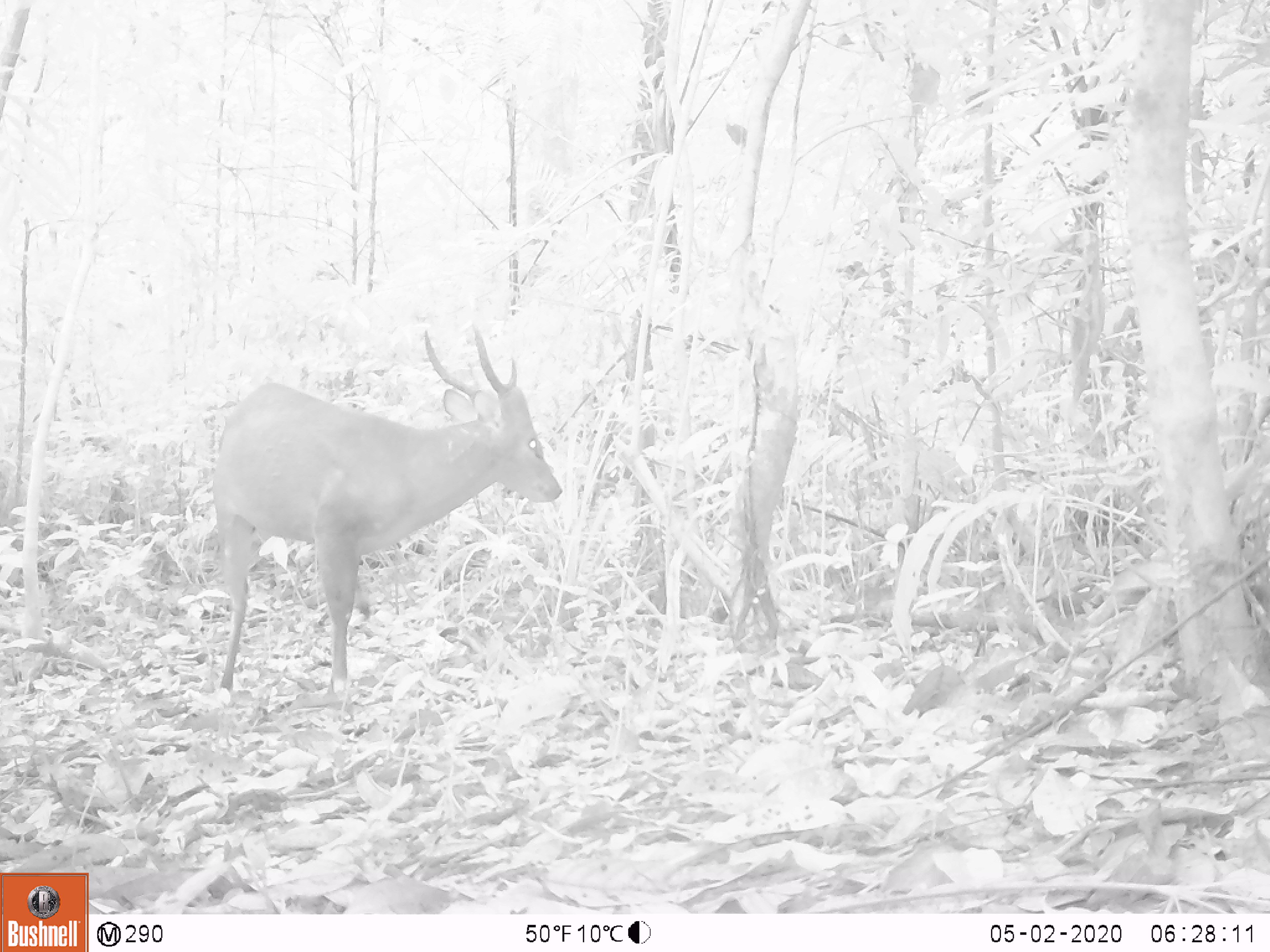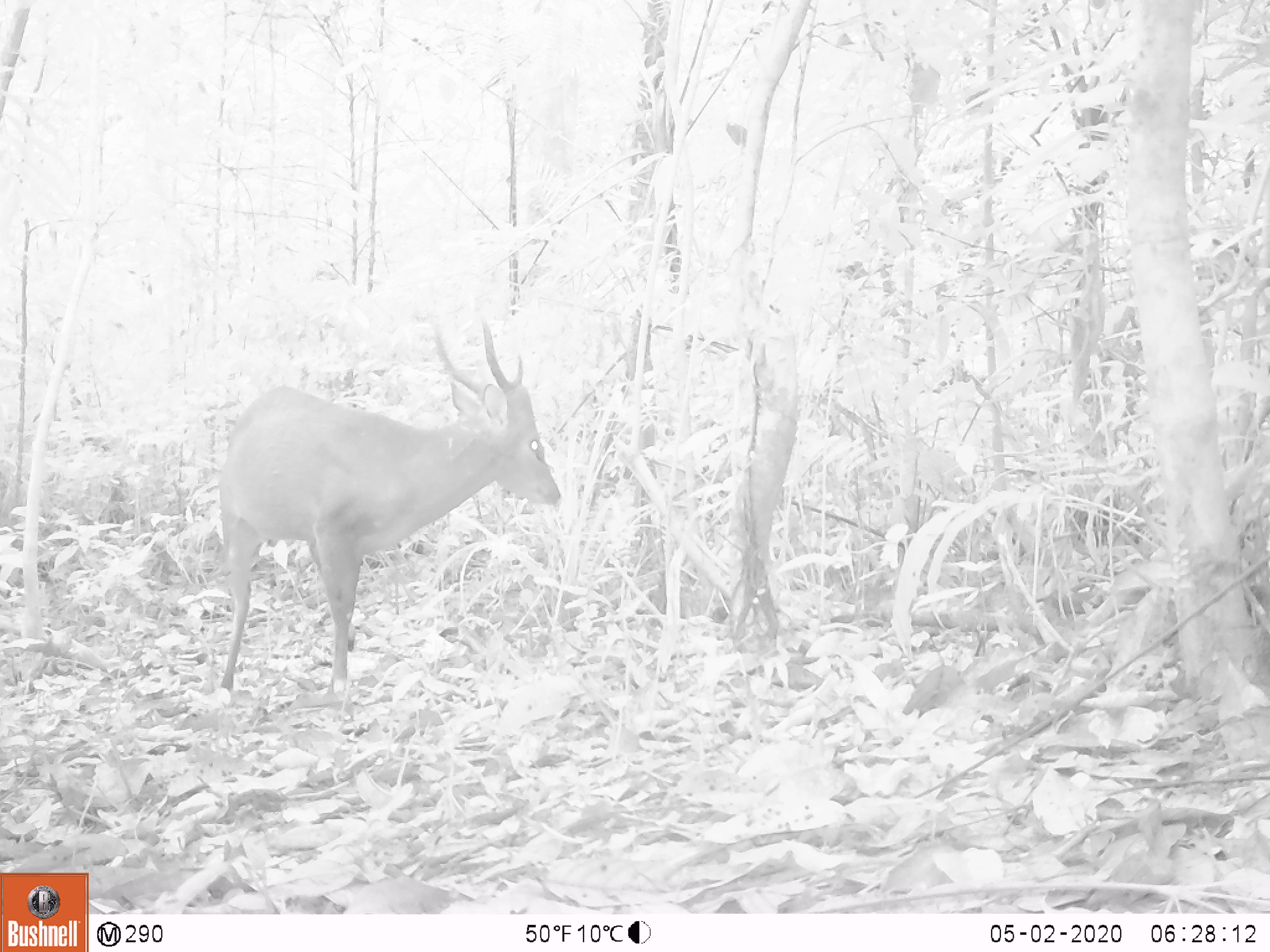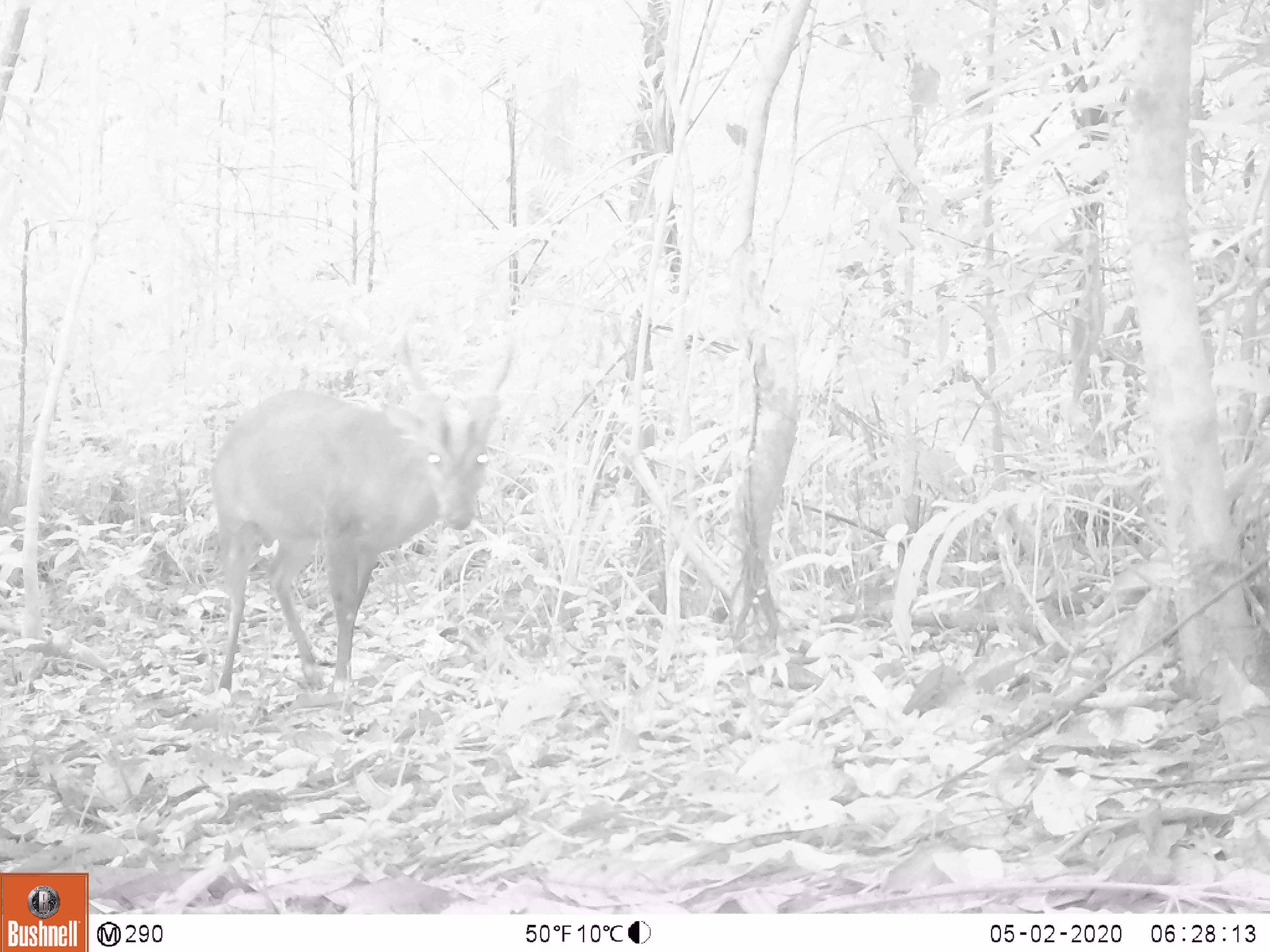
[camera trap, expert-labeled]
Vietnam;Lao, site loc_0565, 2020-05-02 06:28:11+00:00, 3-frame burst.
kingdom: Animalia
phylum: Chordata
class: Mammalia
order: Artiodactyla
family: Cervidae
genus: Muntiacus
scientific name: Muntiacus vuquangensis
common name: large-antlered muntjac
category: large antlered muntjac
Large antlered muntjac (large-antlered muntjac) (Muntiacus vuquangensis). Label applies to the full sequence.